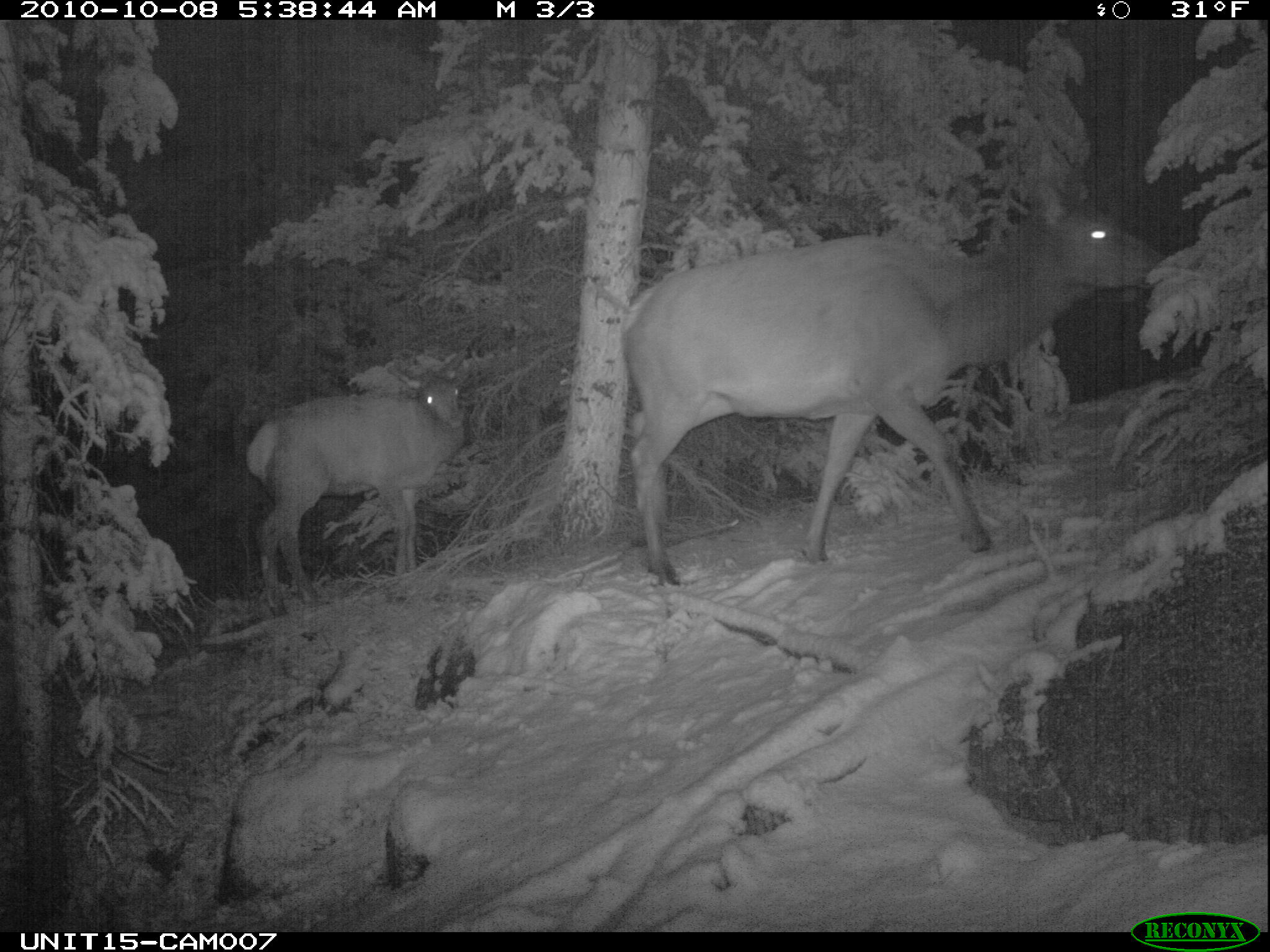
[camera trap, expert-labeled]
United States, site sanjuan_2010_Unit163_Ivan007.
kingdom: Animalia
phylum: Chordata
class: Mammalia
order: Artiodactyla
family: Cervidae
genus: Cervus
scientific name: Cervus elaphus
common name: red deer